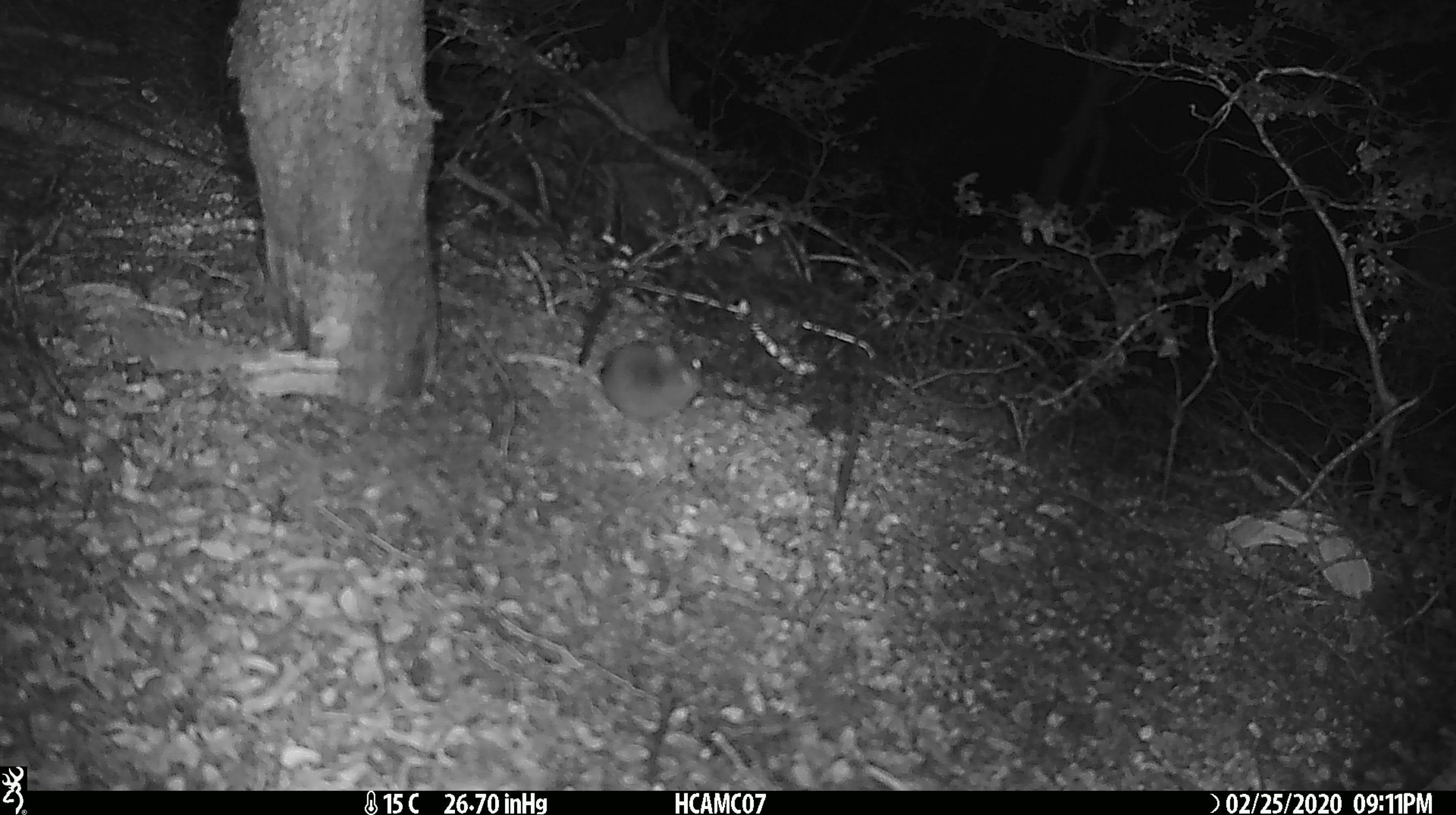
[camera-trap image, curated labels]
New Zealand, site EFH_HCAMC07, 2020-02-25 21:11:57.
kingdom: Animalia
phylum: Chordata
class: Mammalia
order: Rodentia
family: Muridae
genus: Mus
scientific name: Mus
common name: mouse